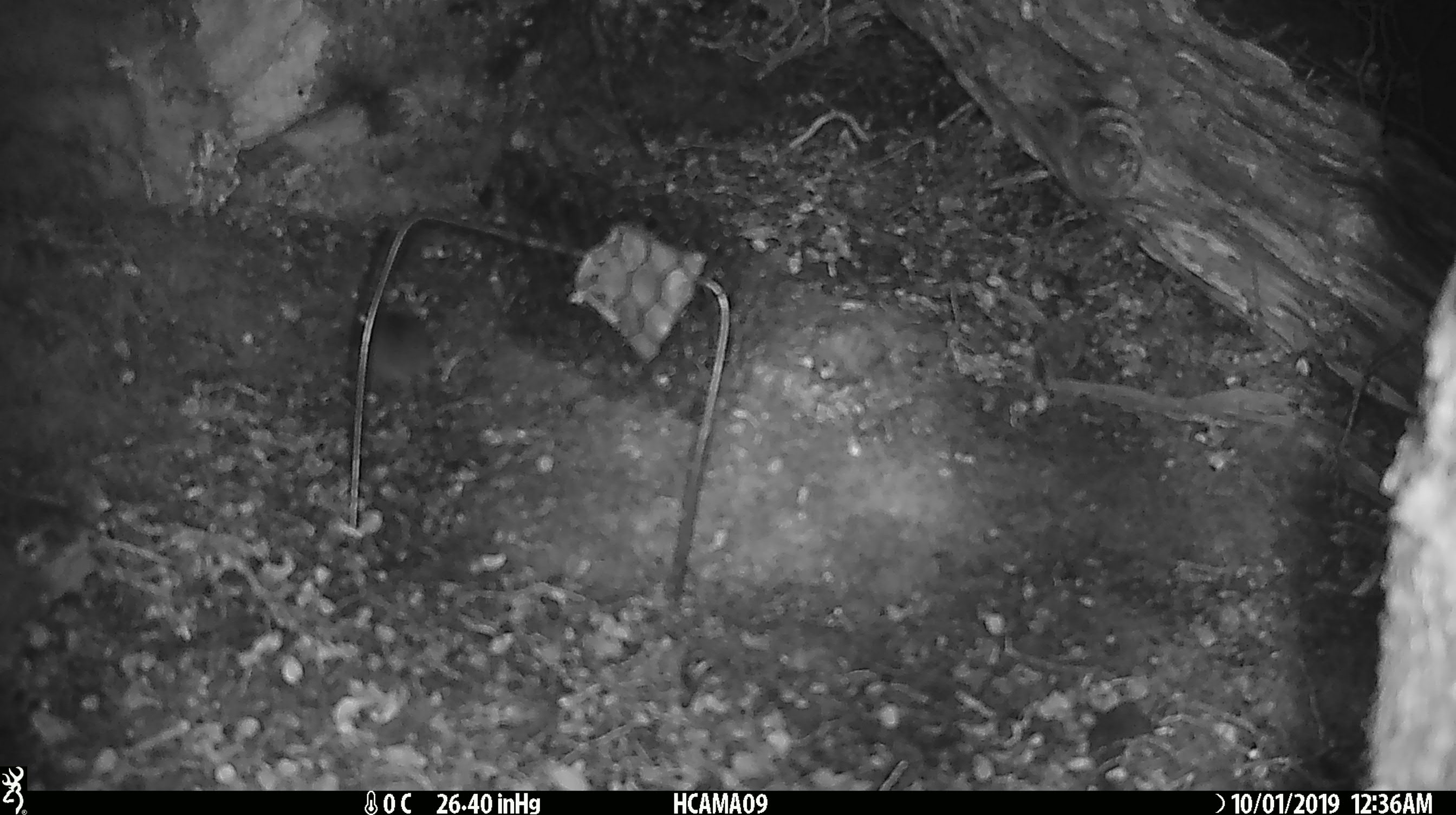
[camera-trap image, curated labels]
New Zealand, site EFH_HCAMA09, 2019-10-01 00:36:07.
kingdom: Animalia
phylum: Chordata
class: Mammalia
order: Rodentia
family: Muridae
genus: Mus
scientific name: Mus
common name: mouse